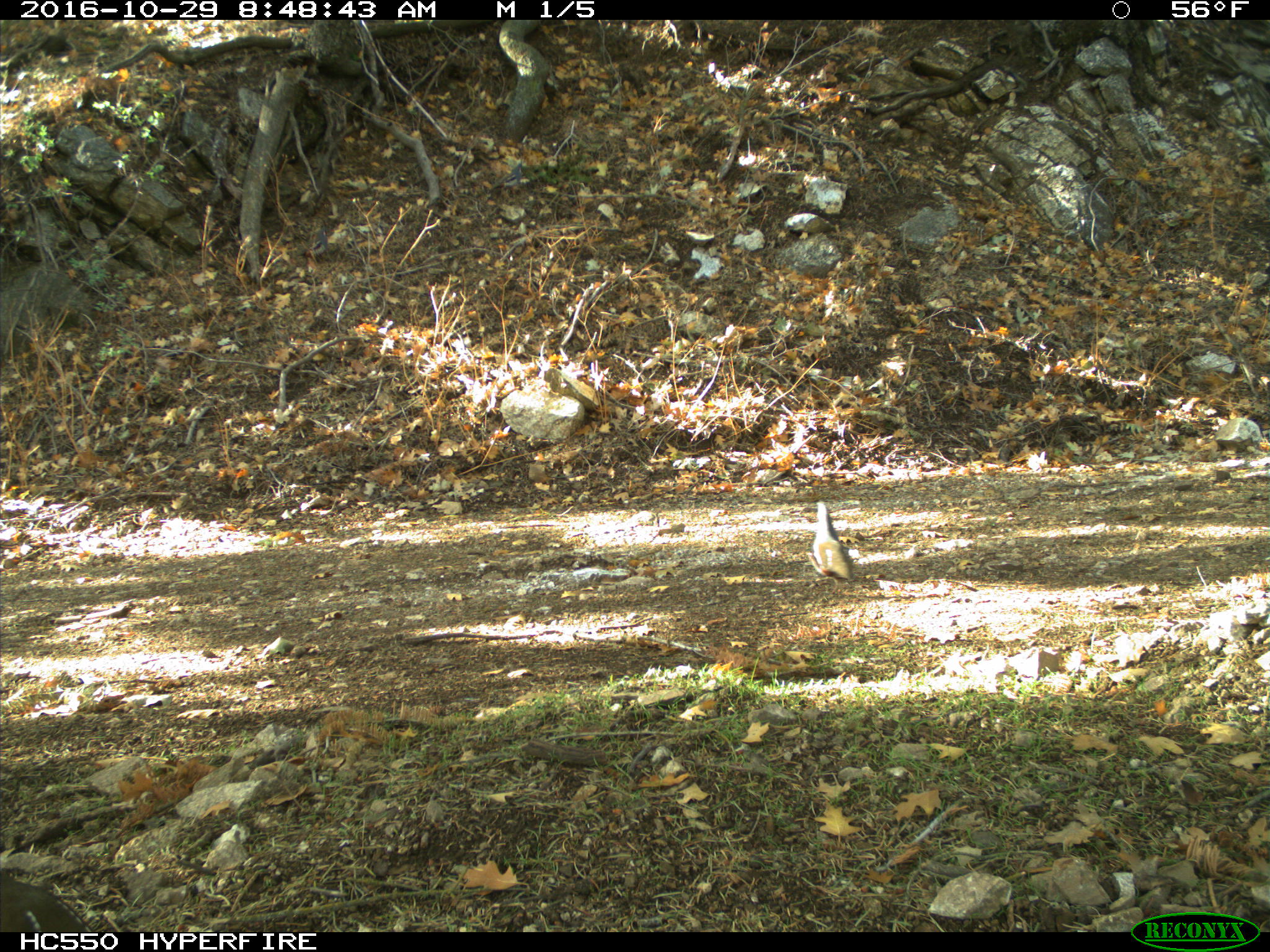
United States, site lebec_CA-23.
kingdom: Animalia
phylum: Chordata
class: Aves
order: Galliformes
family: Odontophoridae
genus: Callipepla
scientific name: Callipepla californica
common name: california quail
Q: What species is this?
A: Callipepla californica (california quail).